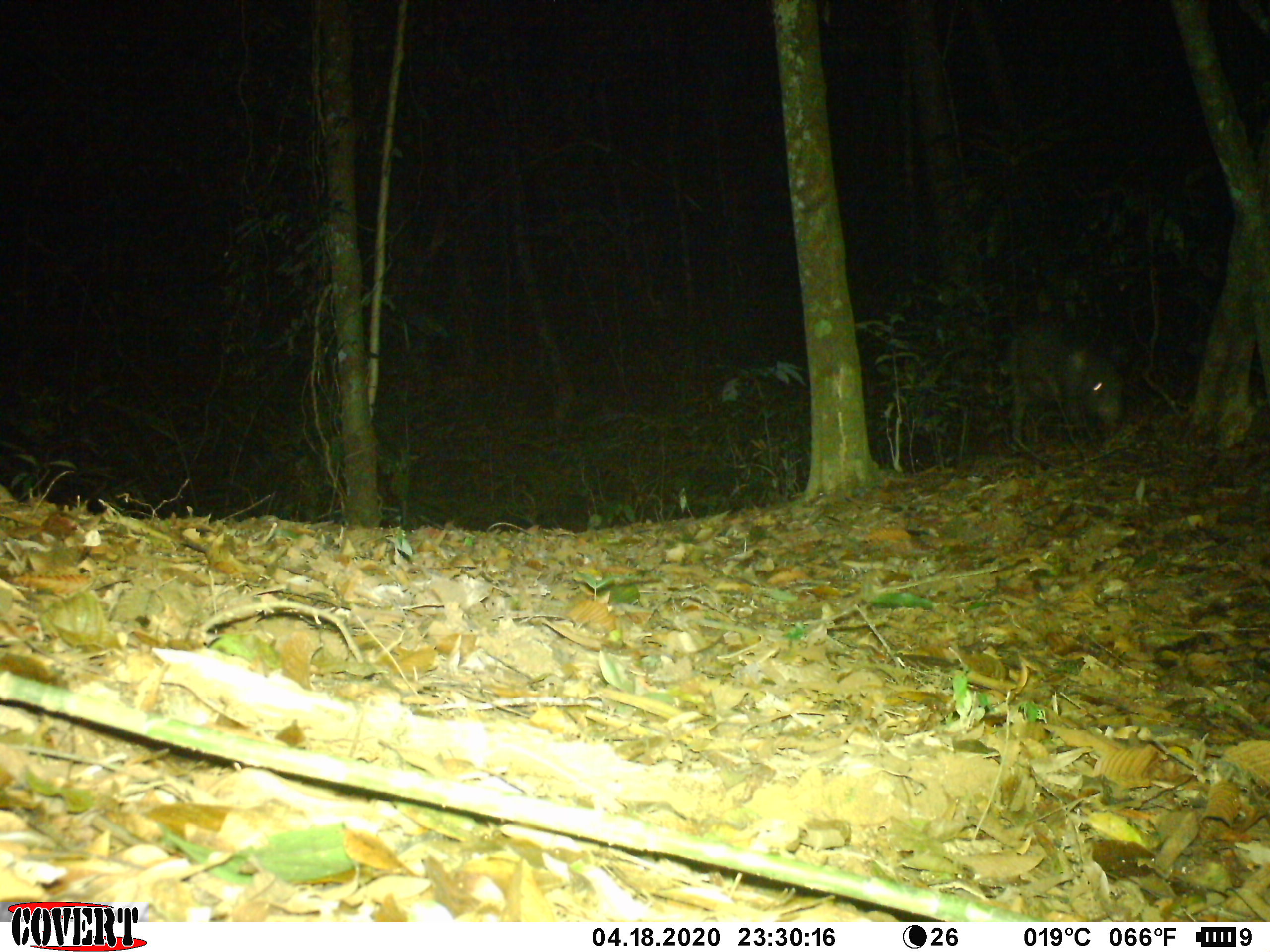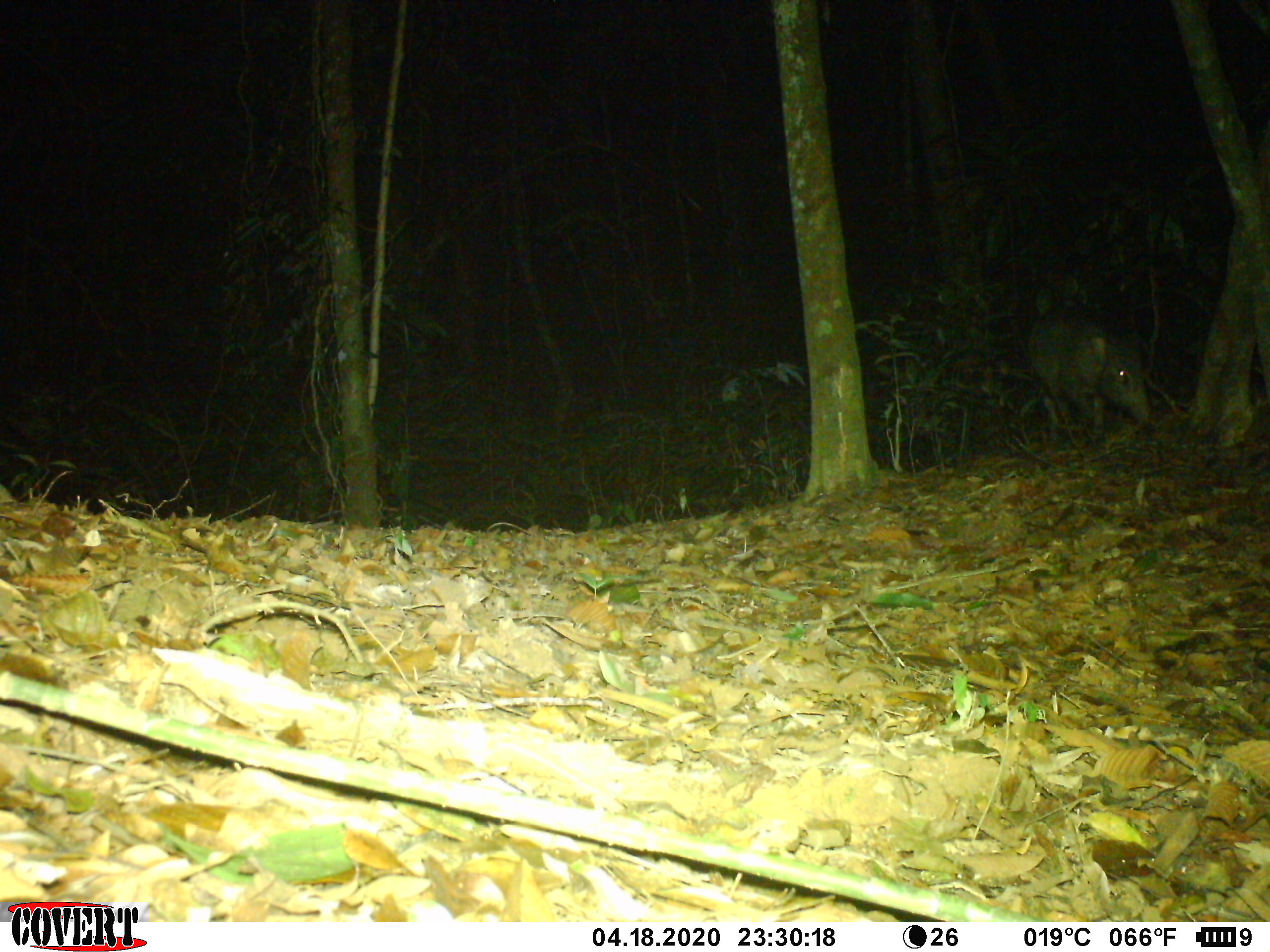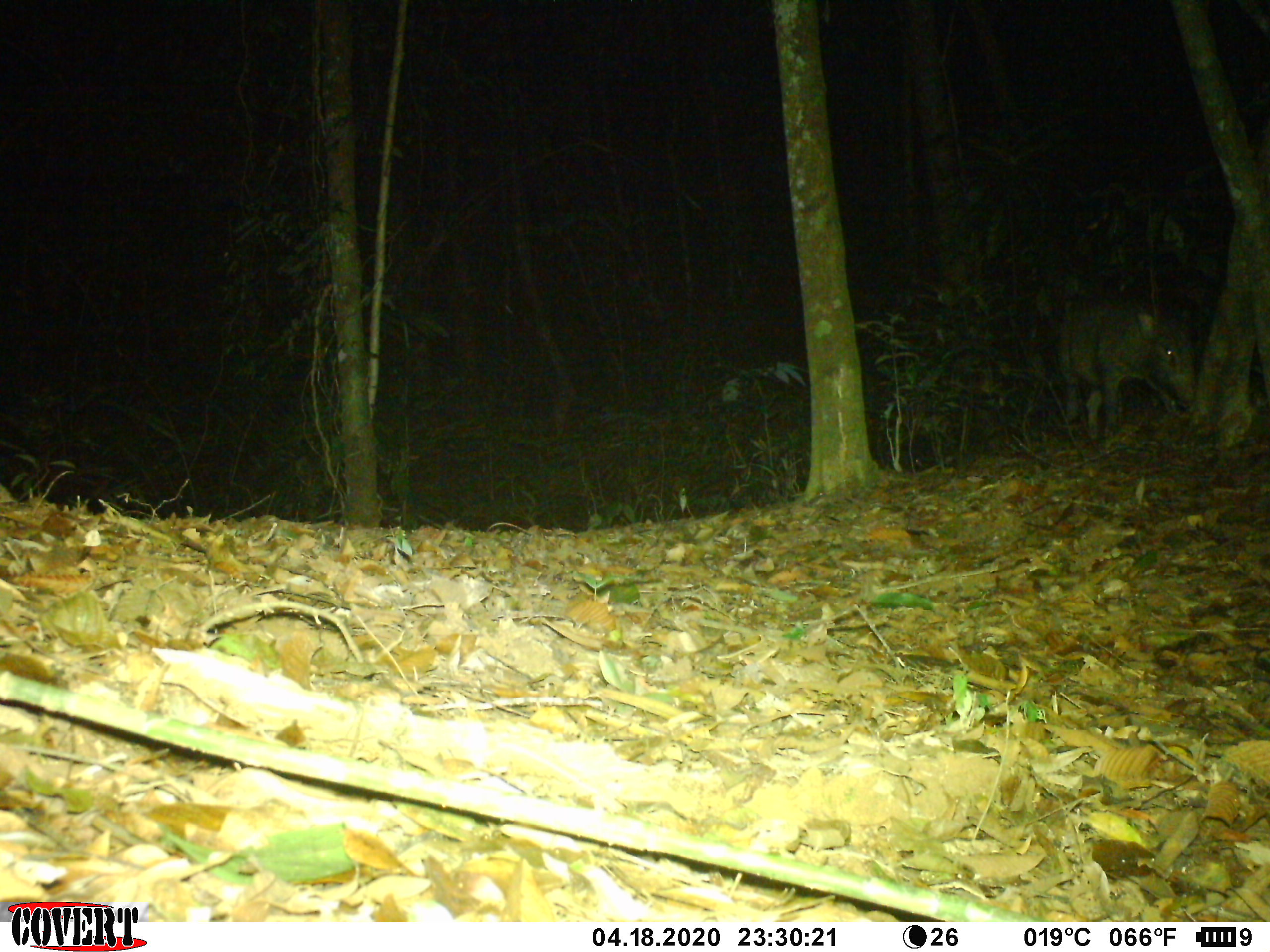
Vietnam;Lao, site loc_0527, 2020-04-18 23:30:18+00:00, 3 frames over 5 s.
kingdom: Animalia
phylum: Chordata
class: Mammalia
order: Artiodactyla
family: Suidae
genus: Sus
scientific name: Sus scrofa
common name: eurasian wild pig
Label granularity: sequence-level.